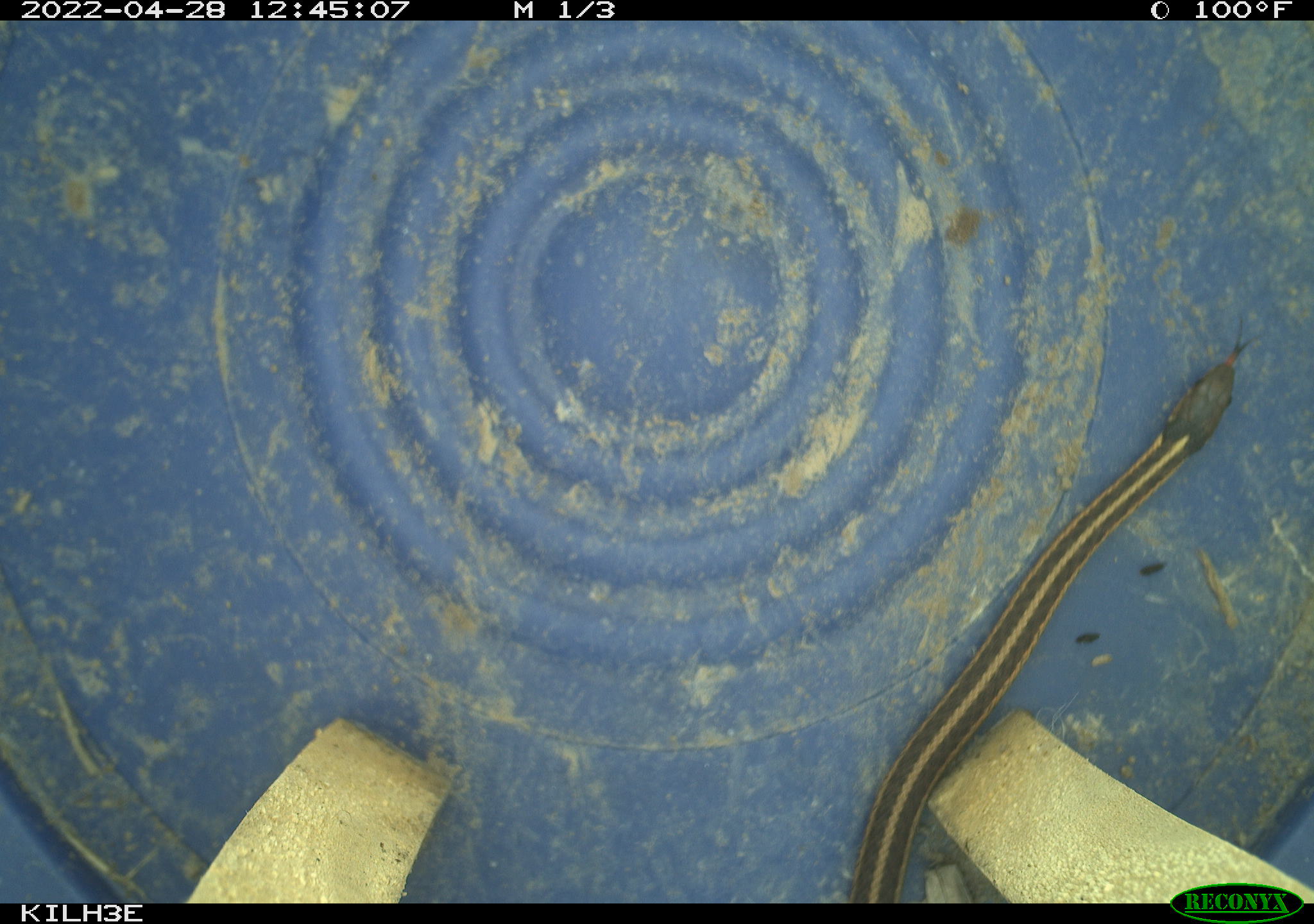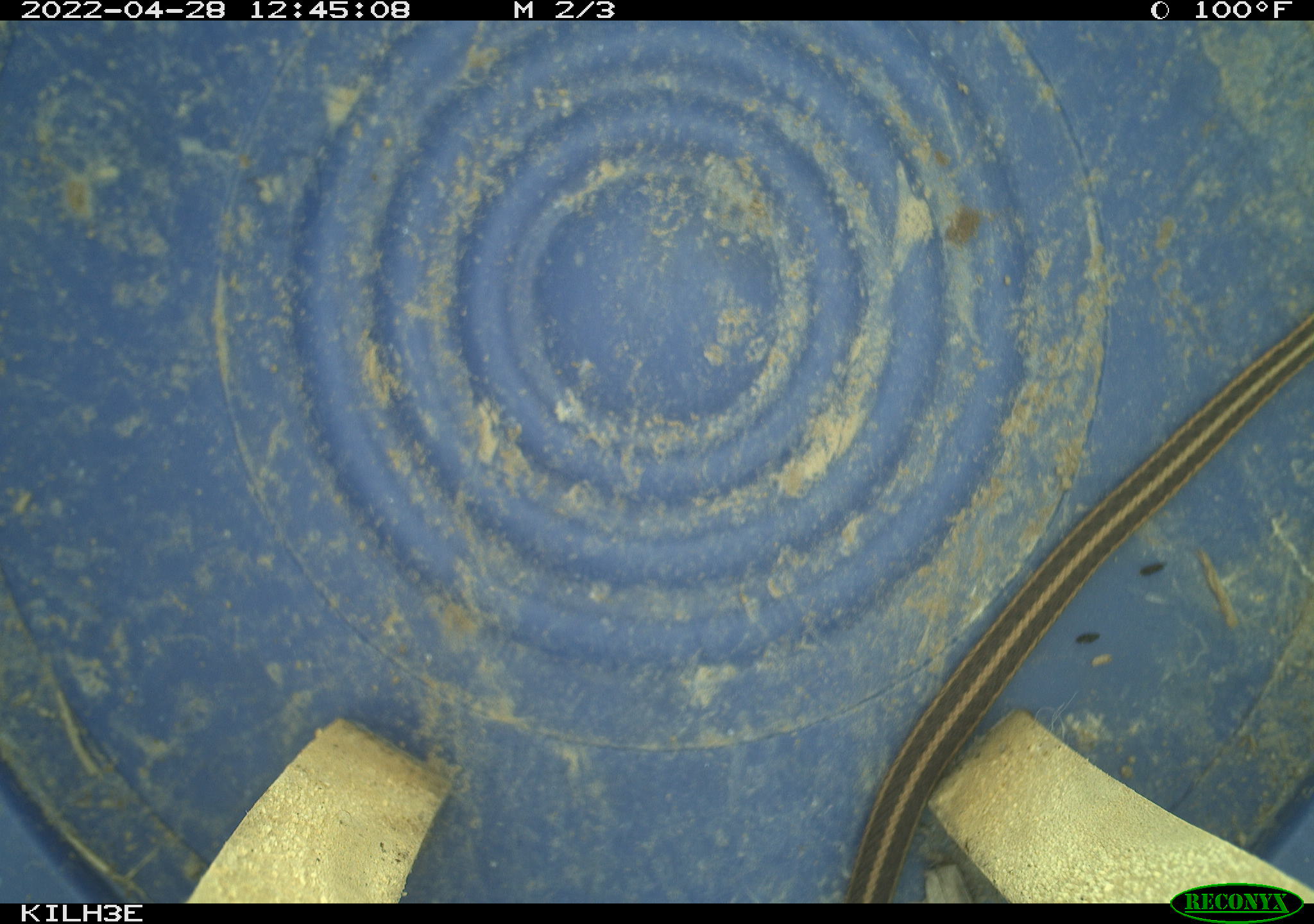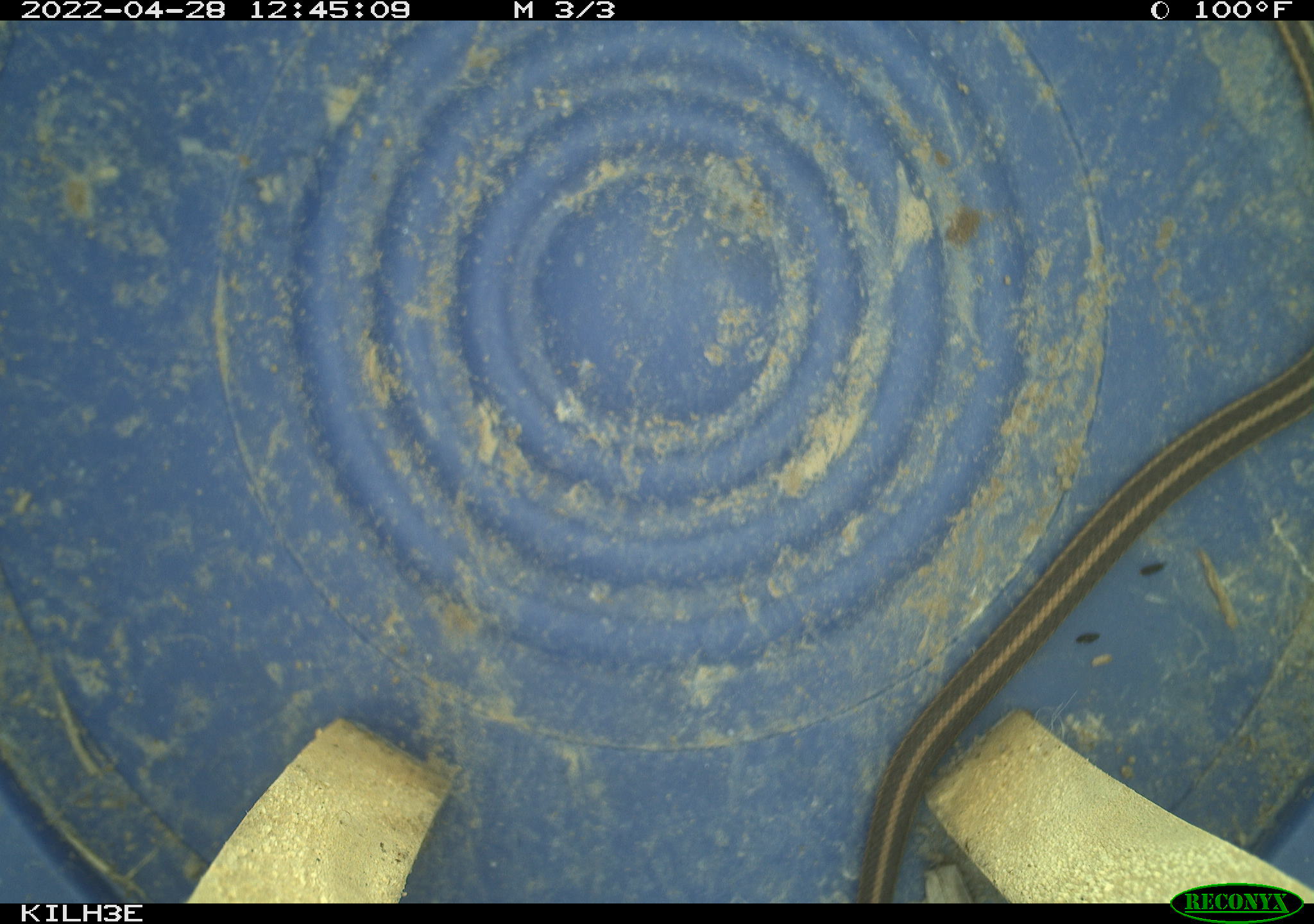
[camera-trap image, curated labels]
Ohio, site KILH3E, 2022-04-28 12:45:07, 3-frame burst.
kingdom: Animalia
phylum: Chordata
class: Reptilia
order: Squamata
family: Colubridae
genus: Thamnophis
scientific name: Thamnophis sirtalis sirtalis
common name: eastern gartersnake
Eastern gartersnake (Thamnophis sirtalis sirtalis).